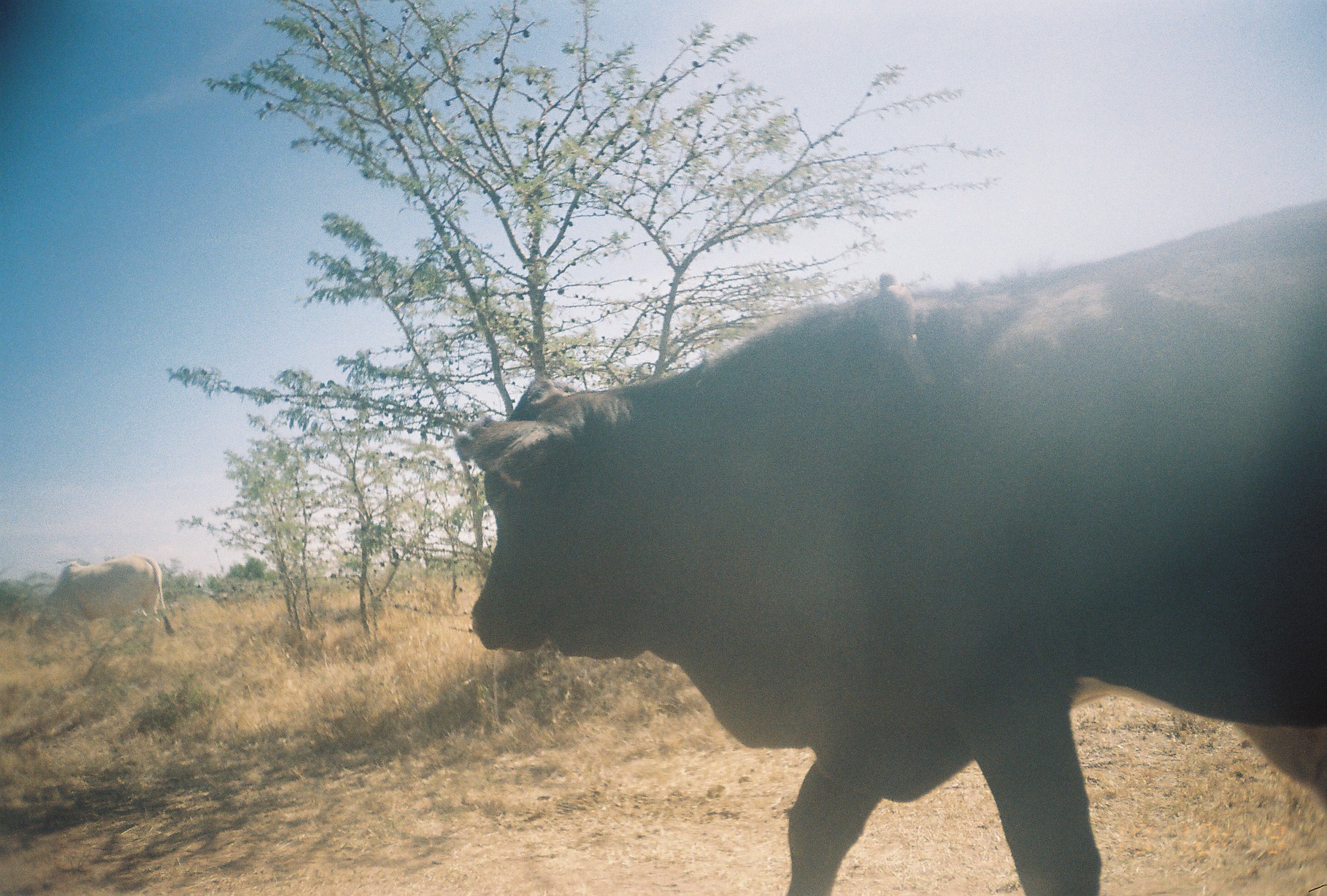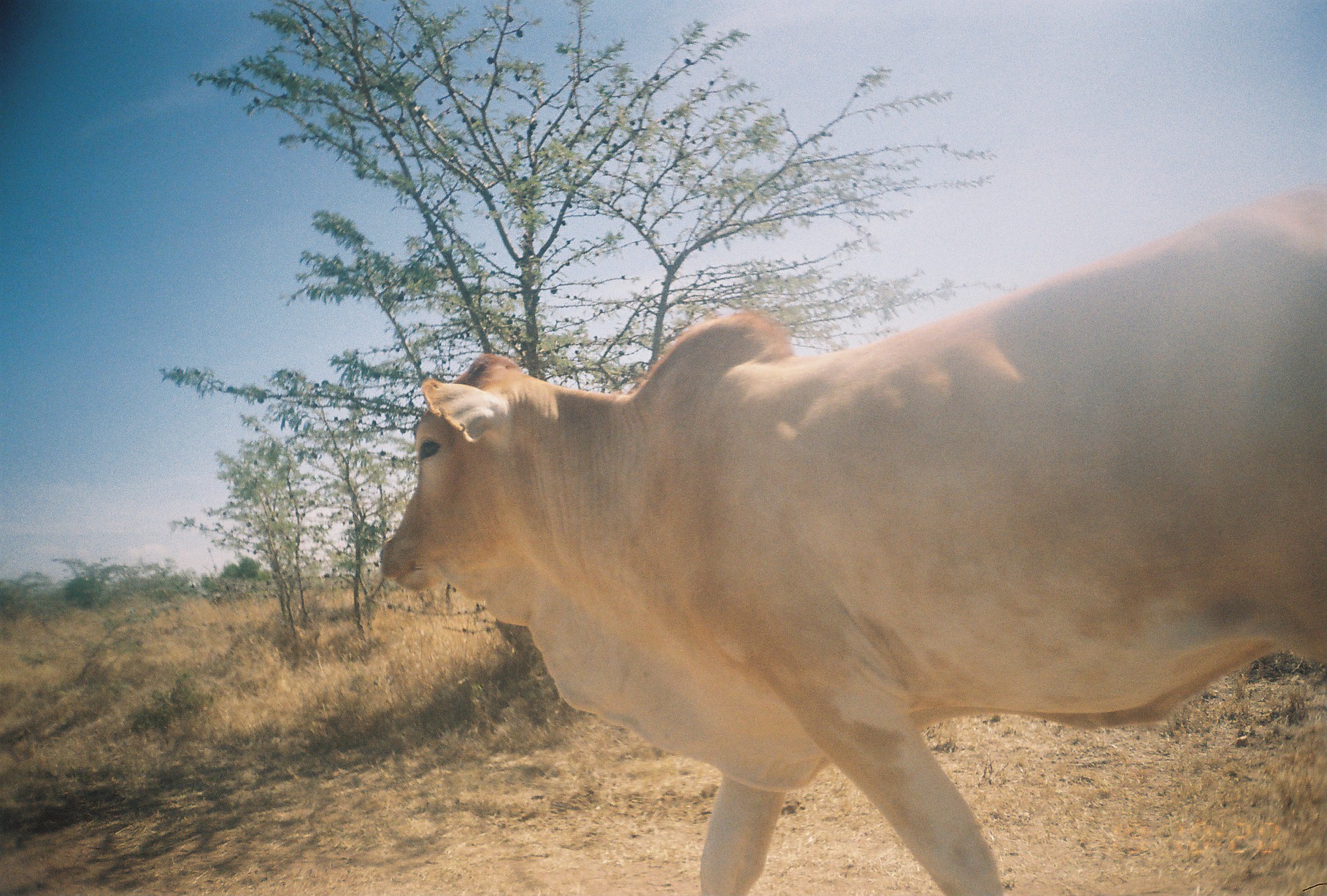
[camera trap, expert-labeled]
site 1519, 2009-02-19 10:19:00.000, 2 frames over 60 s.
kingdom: Animalia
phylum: Chordata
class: Mammalia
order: Artiodactyla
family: Bovidae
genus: Bos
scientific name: Bos taurus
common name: domestic cattle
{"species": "Bos taurus (domestic cattle)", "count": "2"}